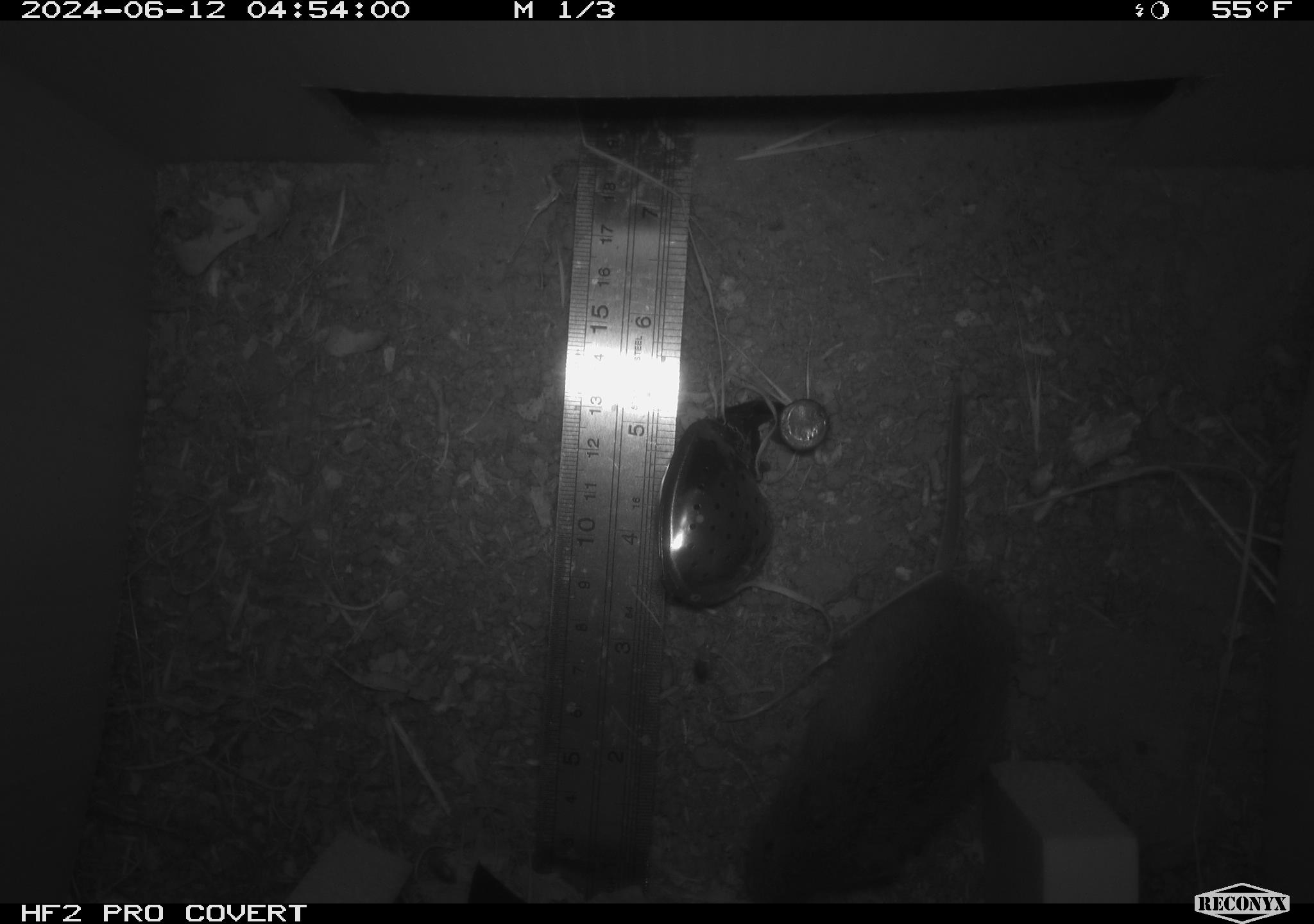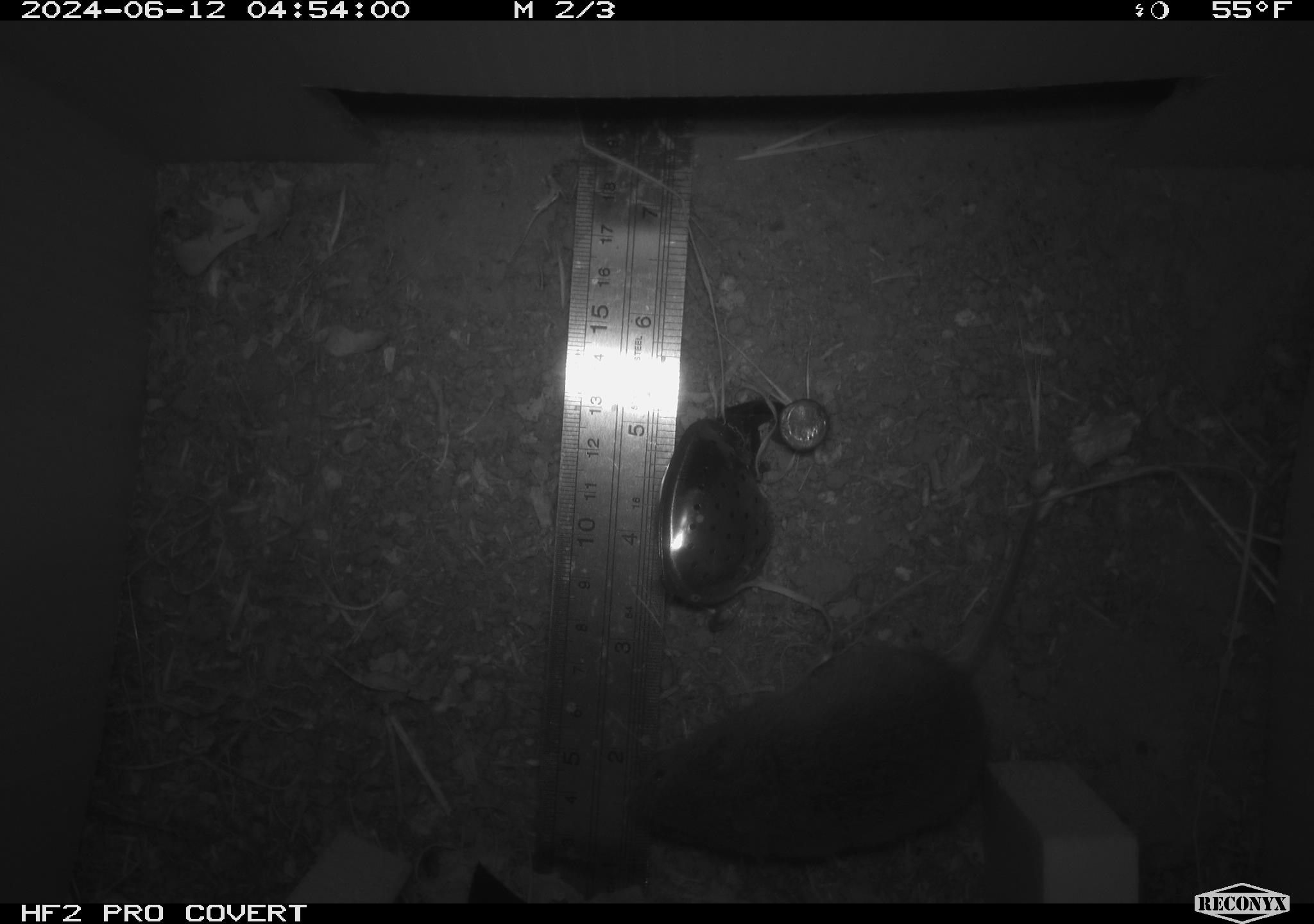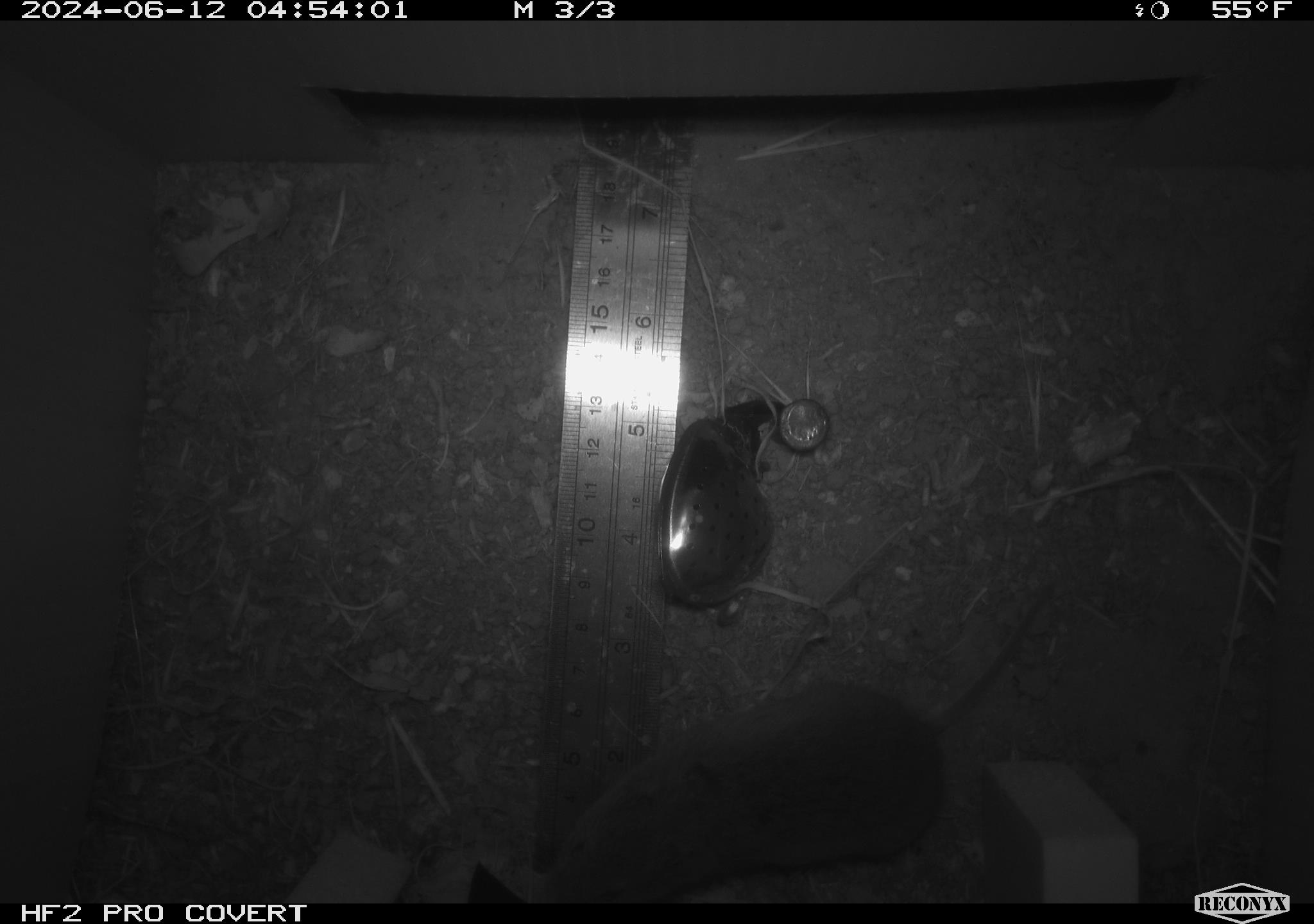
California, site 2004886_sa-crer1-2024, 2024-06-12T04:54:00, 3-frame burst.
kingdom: Animalia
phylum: Chordata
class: Mammalia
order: Rodentia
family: Cricetidae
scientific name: Arvicolinae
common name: voles, lemmings, and muskrats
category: arvicolinae subfamily